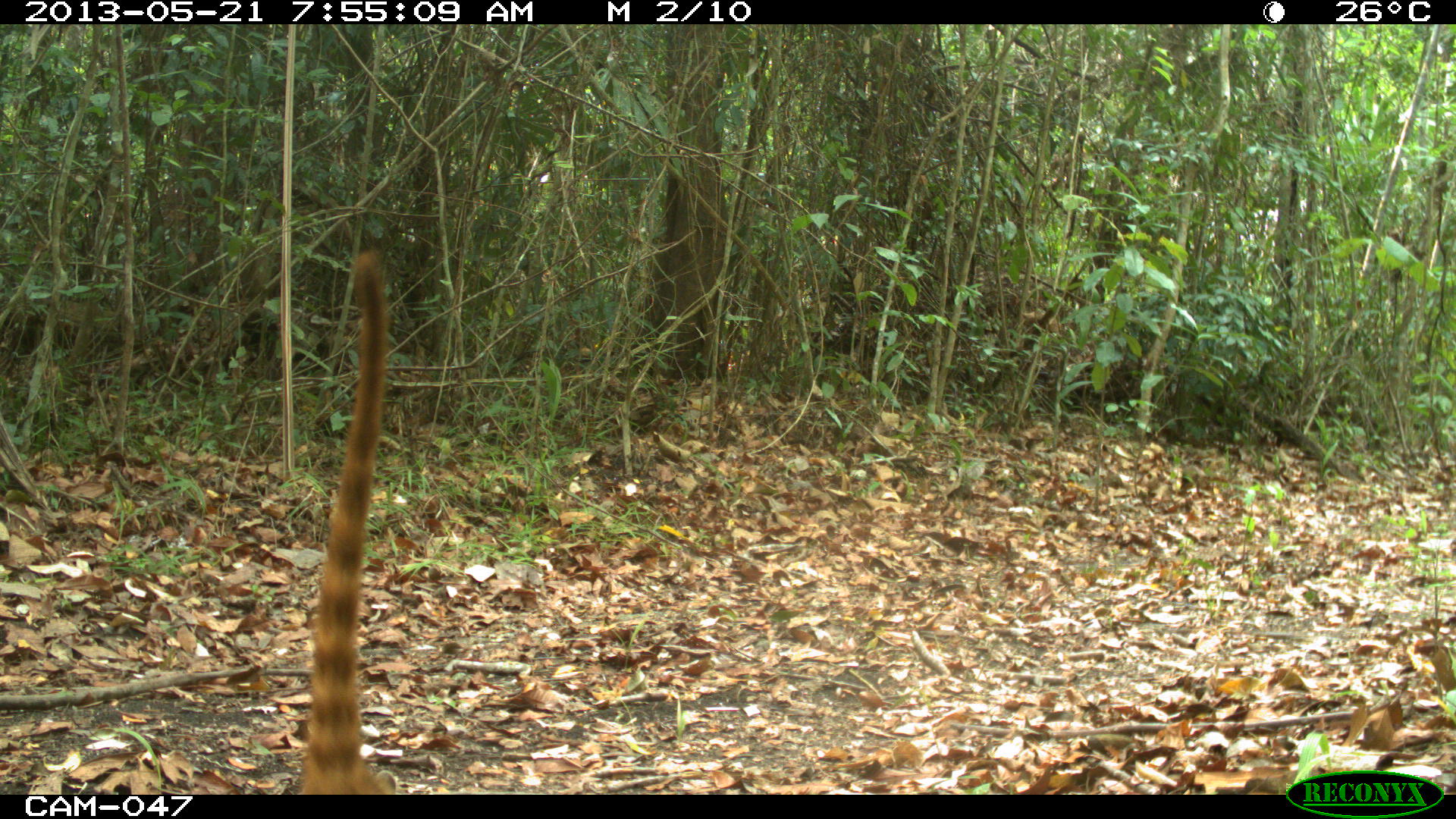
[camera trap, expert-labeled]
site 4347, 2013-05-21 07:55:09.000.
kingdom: Animalia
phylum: Chordata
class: Mammalia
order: Carnivora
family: Procyonidae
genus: Nasua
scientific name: Nasua narica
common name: white-nosed coati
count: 1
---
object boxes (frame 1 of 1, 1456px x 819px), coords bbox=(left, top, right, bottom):
nasua narica: bbox=(297, 249, 390, 795)